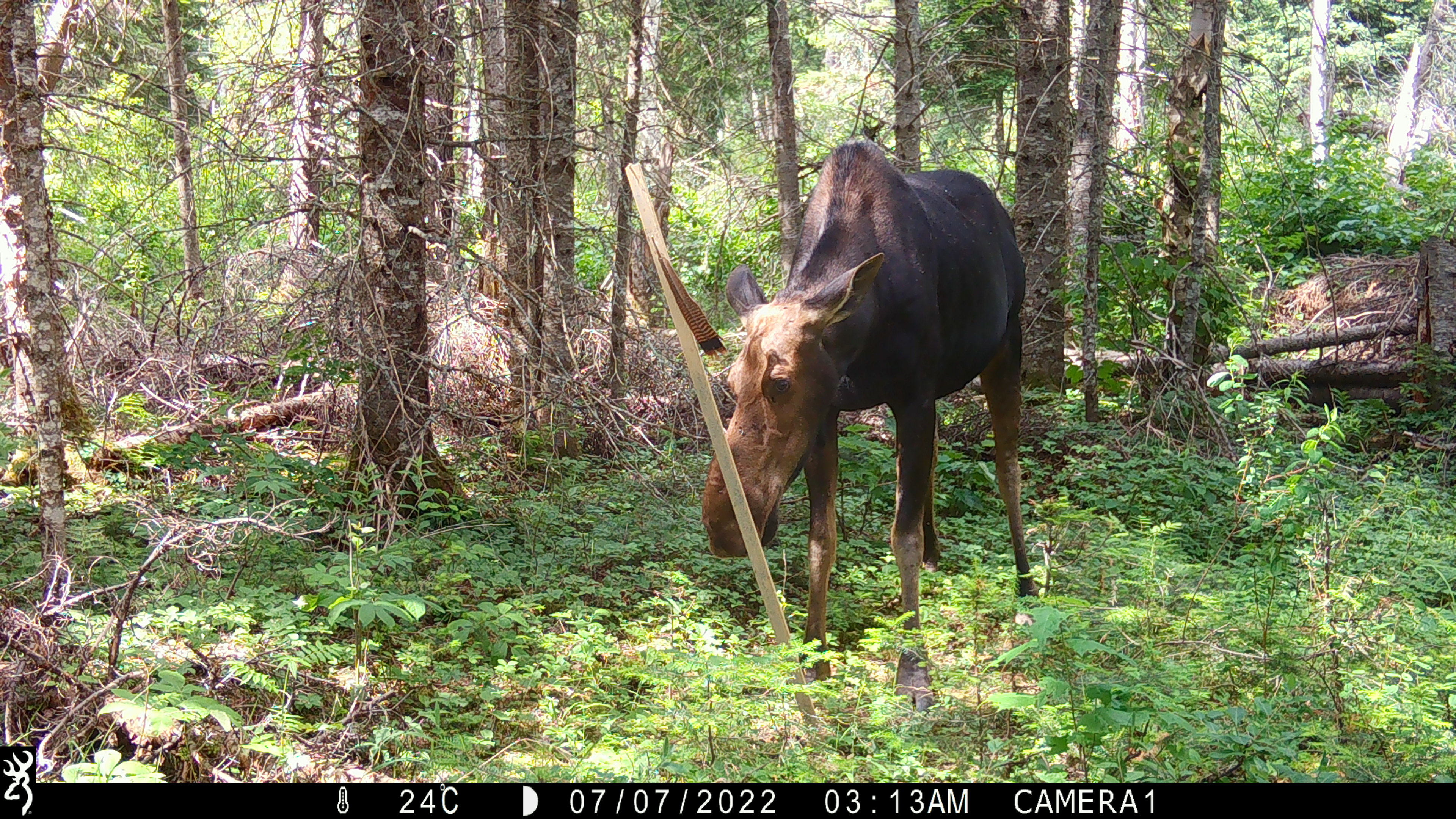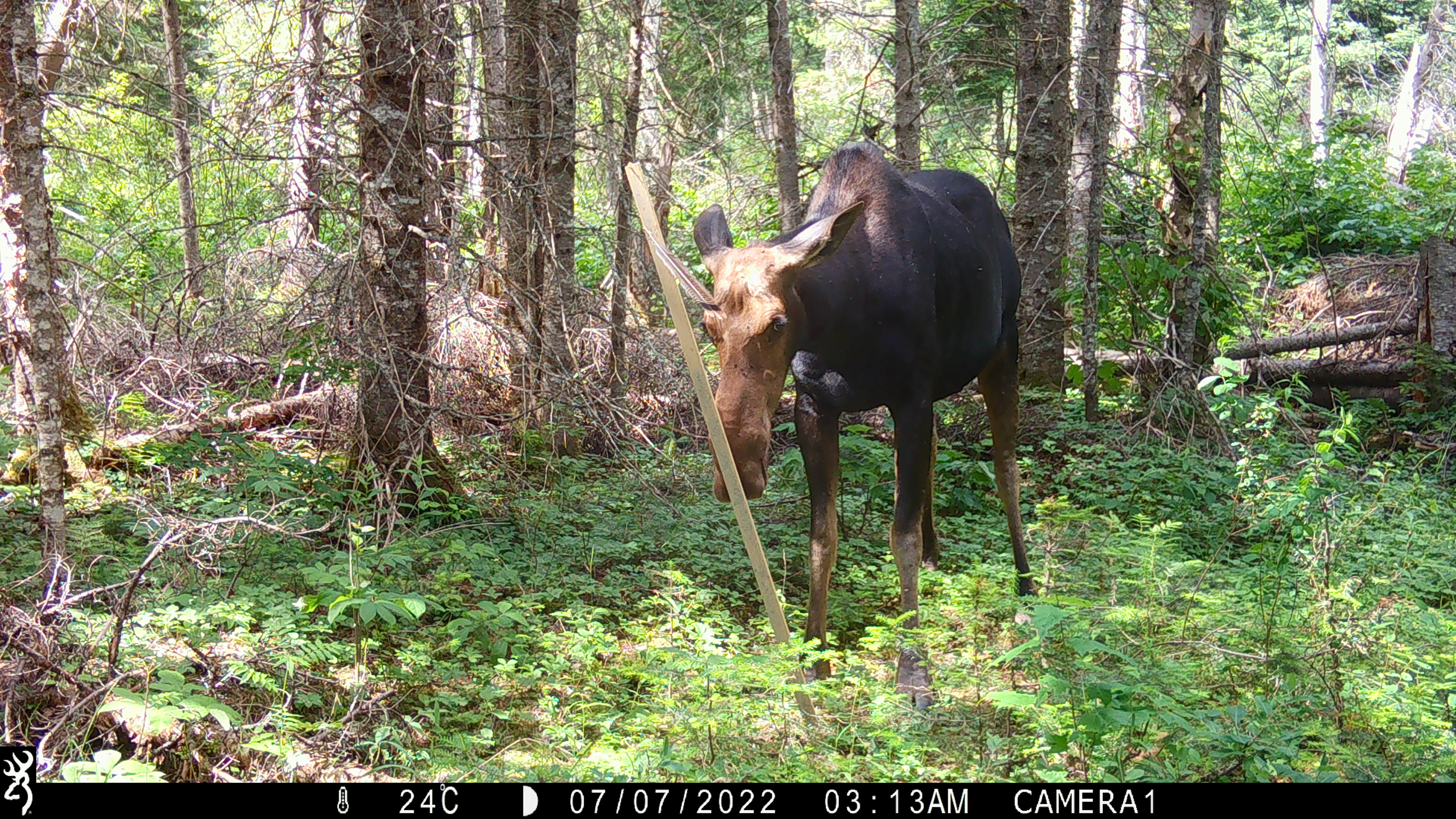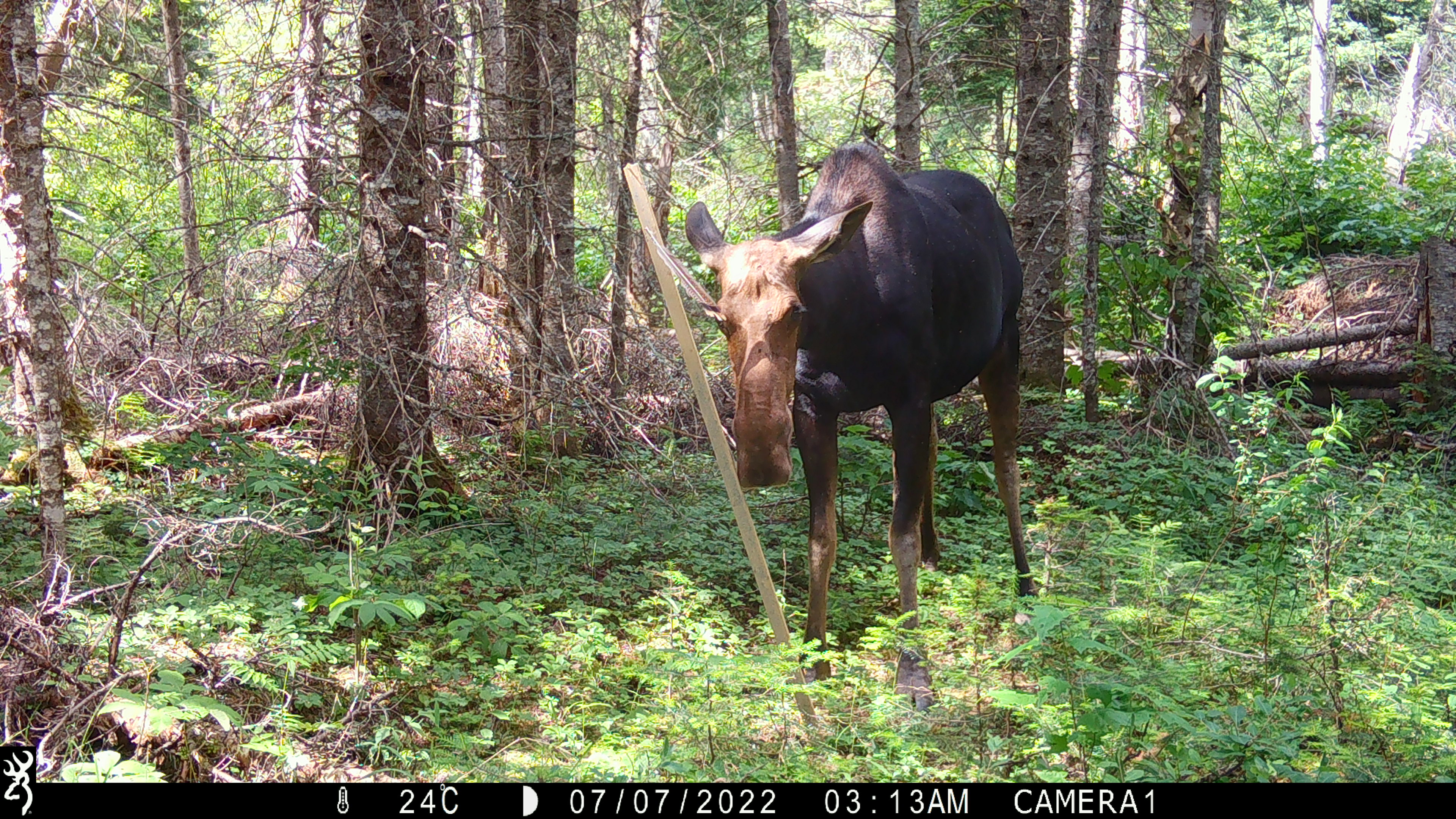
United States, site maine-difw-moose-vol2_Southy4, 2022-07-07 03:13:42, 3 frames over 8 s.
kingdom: Animalia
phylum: Chordata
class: Mammalia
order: Artiodactyla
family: Cervidae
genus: Alces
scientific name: Alces alces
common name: moose